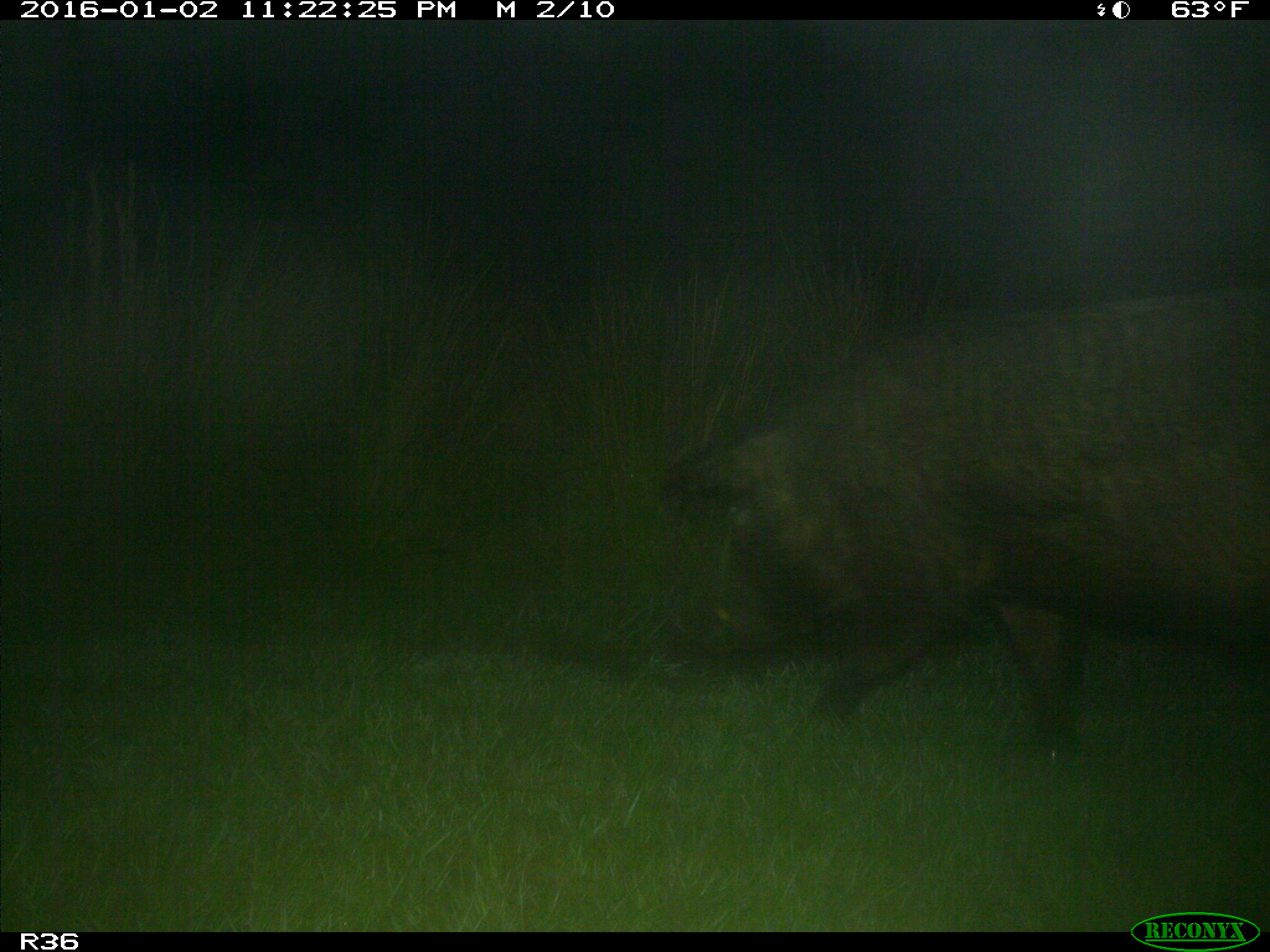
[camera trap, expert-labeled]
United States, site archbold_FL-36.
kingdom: Animalia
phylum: Chordata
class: Mammalia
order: Artiodactyla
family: Suidae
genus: Sus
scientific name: Sus scrofa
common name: wild boar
Sus scrofa (wild boar).